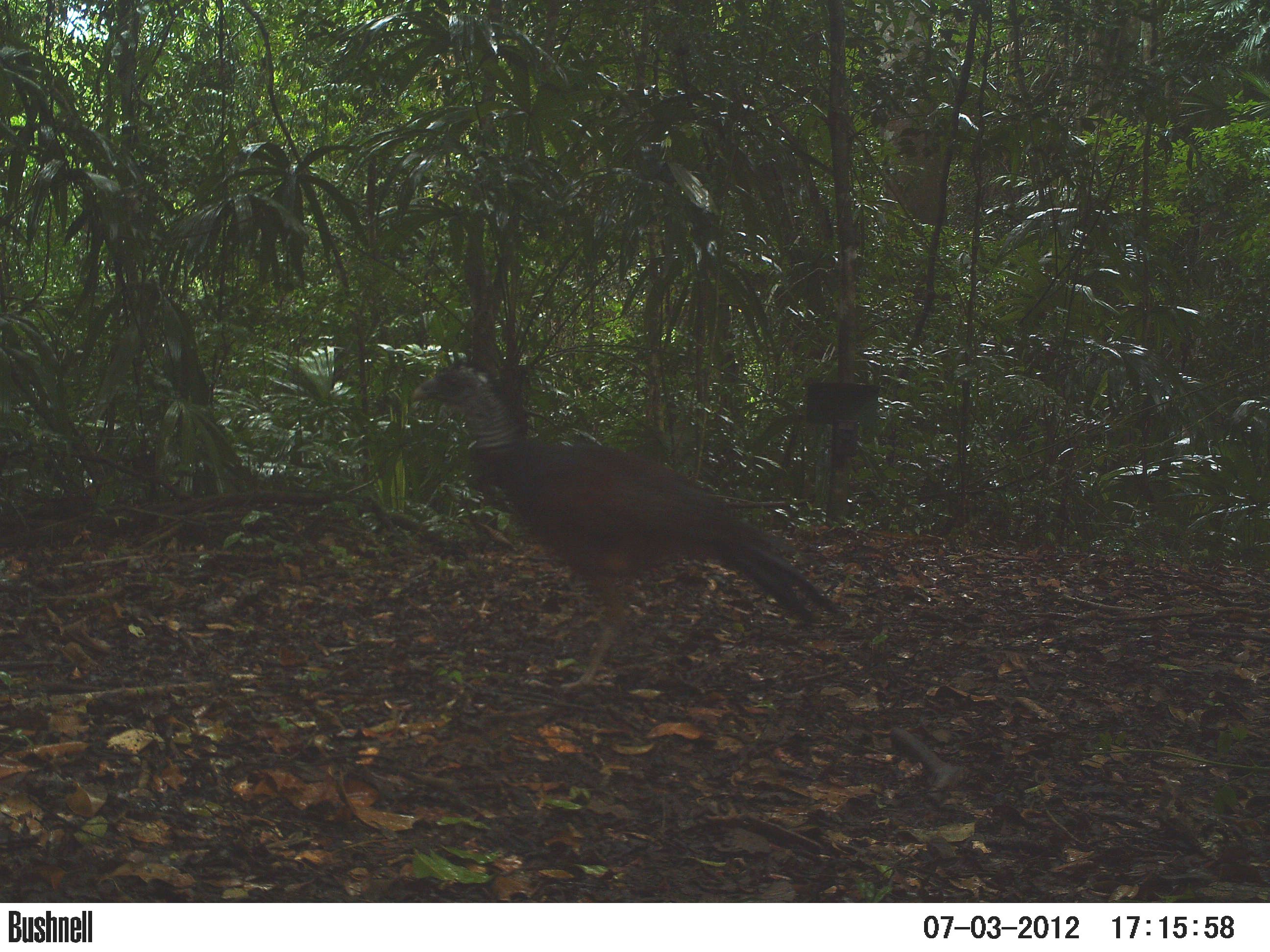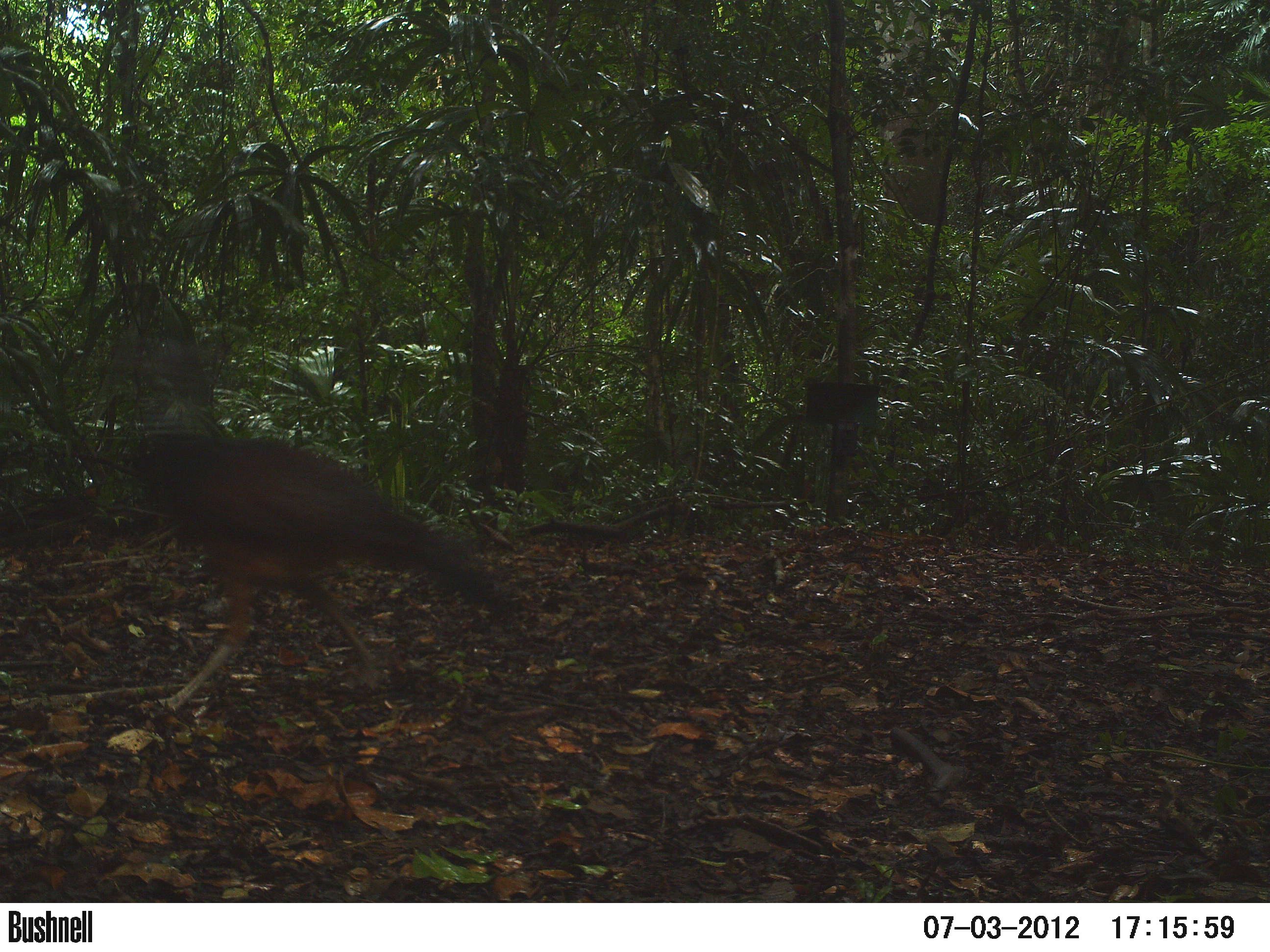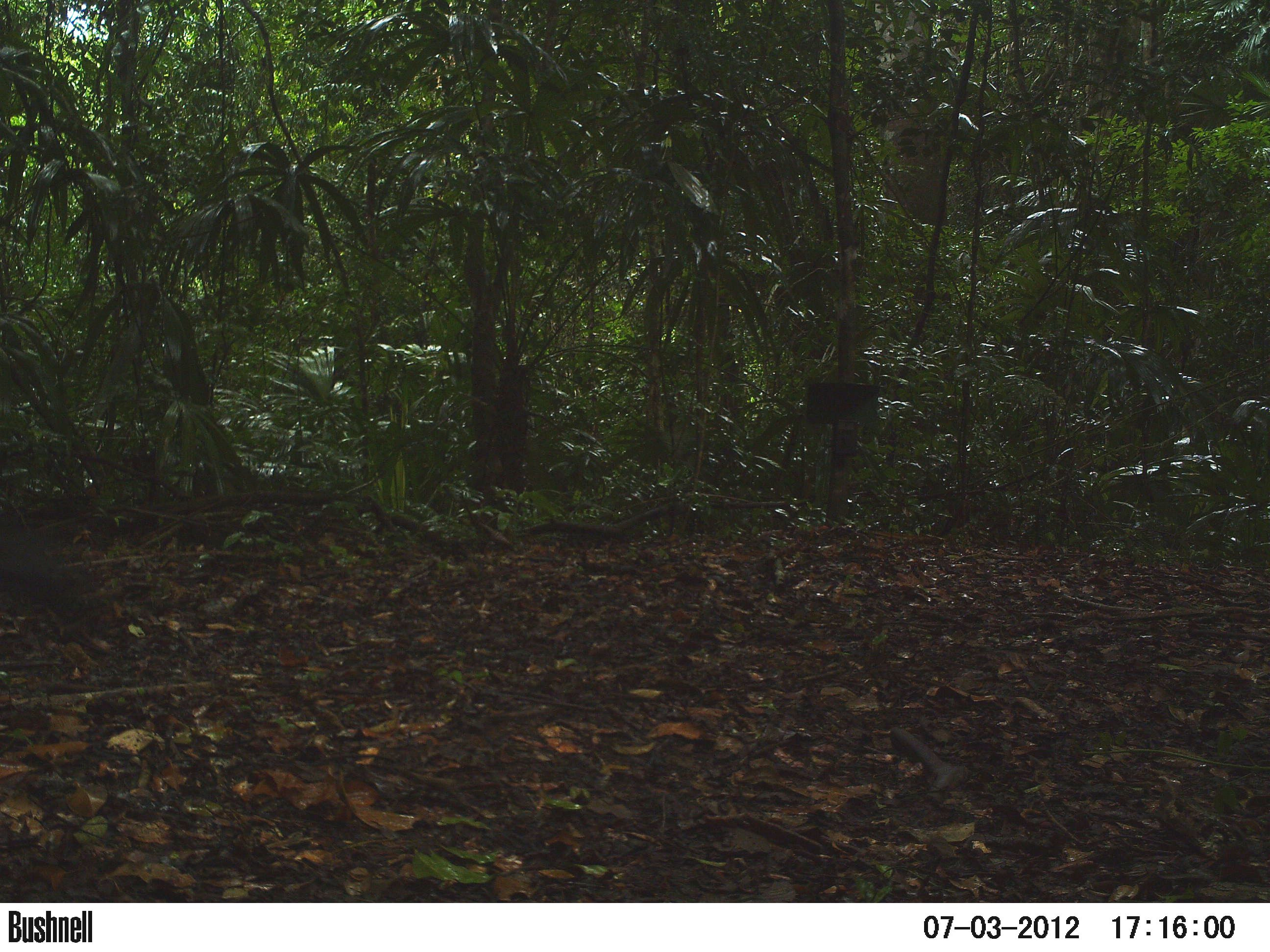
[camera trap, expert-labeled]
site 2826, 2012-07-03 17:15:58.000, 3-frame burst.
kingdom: Animalia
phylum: Chordata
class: Aves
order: Galliformes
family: Cracidae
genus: Crax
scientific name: Crax rubra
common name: great curassow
Crax rubra (great curassow), count 1, age adult, sex female.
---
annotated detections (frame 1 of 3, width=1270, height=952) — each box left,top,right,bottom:
crax rubra: 409,357,839,690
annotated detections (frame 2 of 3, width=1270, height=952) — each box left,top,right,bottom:
crax rubra: 122,339,512,707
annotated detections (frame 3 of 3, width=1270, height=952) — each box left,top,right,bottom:
crax rubra: 0,498,113,649